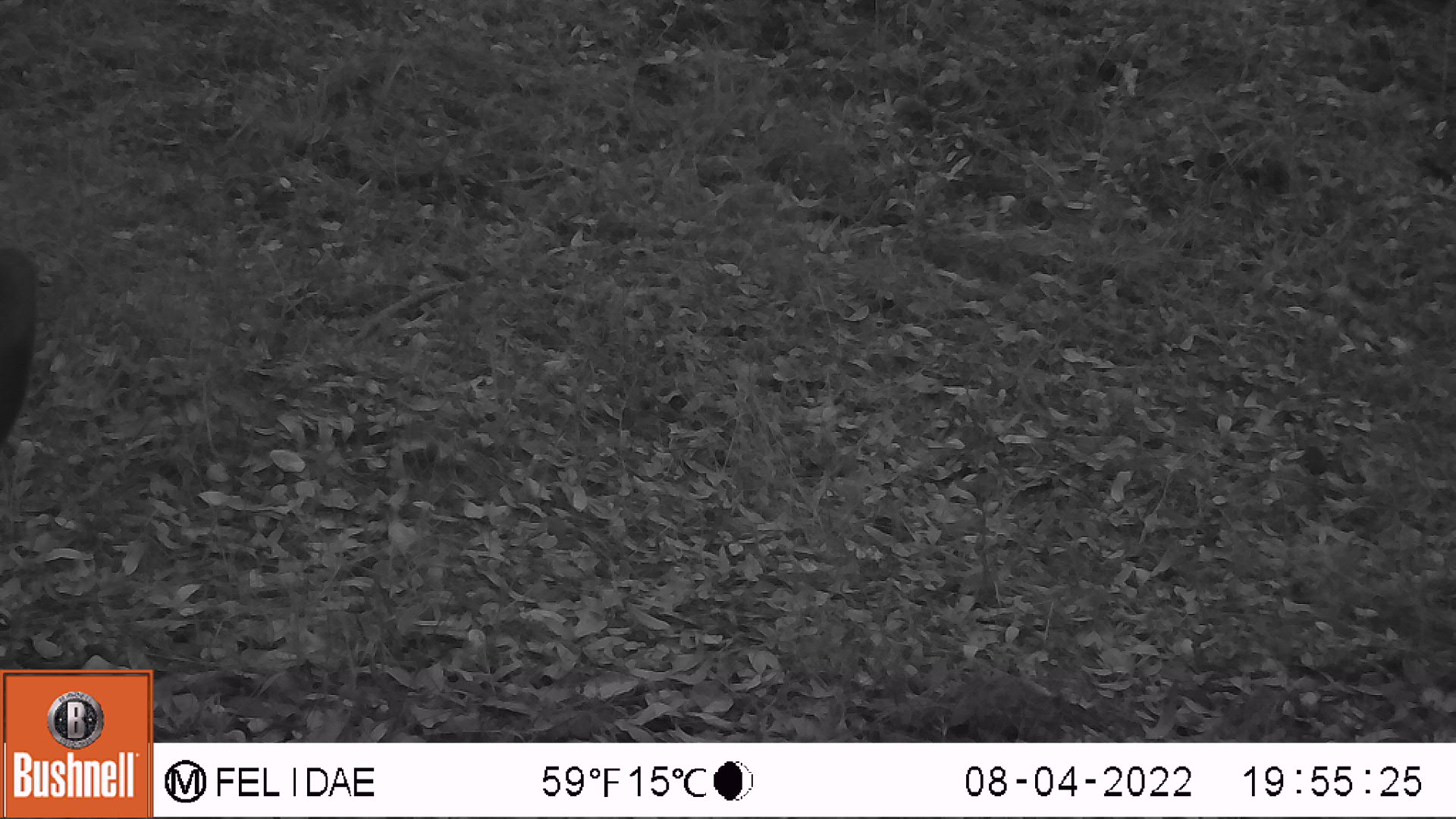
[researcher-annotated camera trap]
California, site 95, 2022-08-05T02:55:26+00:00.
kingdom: Animalia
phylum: Chordata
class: Mammalia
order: Artiodactyla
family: Cervidae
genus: Odocoileus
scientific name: Odocoileus hemionus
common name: mule deer